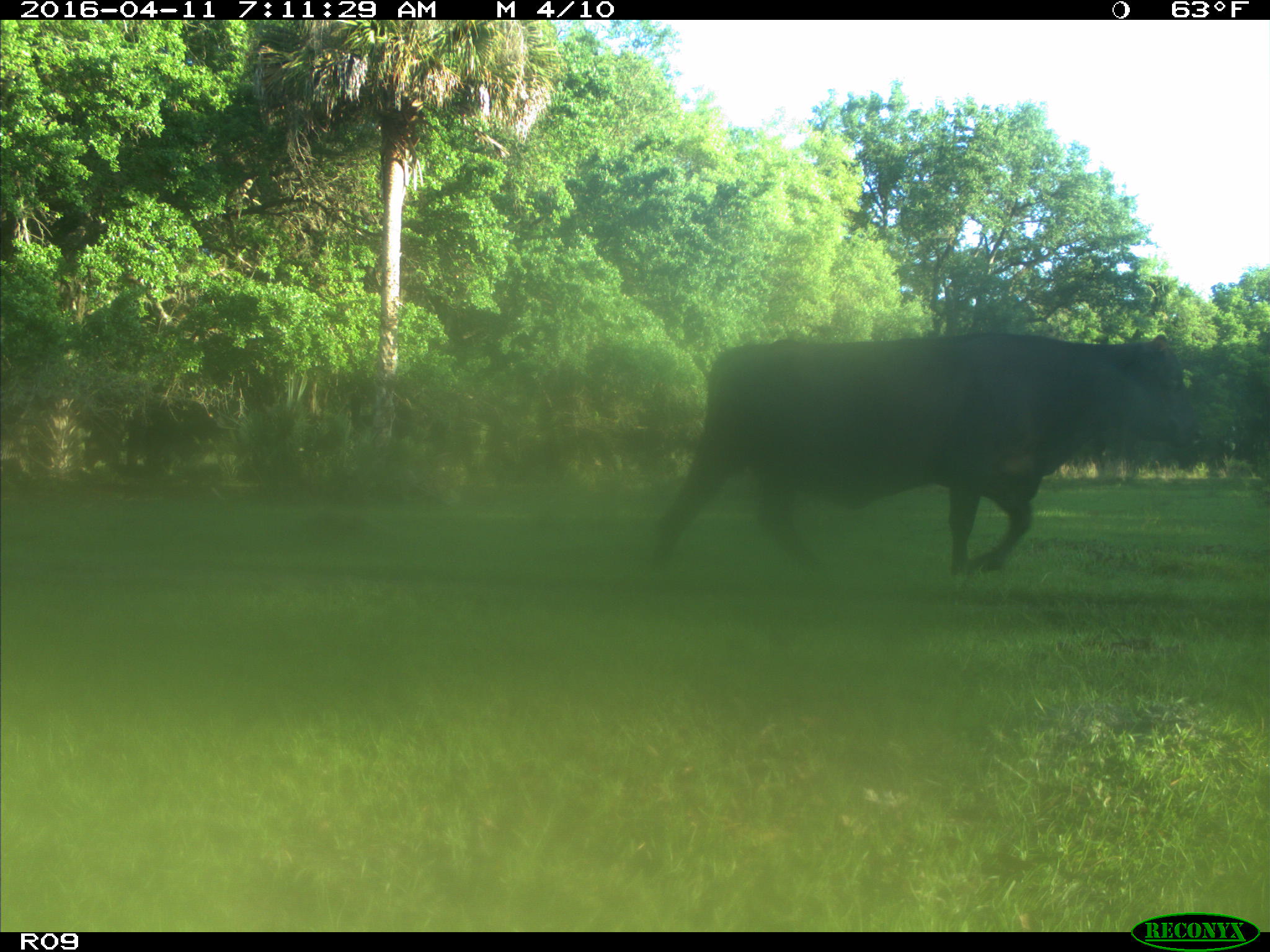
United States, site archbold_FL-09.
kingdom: Animalia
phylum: Chordata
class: Mammalia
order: Artiodactyla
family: Bovidae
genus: Bos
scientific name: Bos taurus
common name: domestic cow